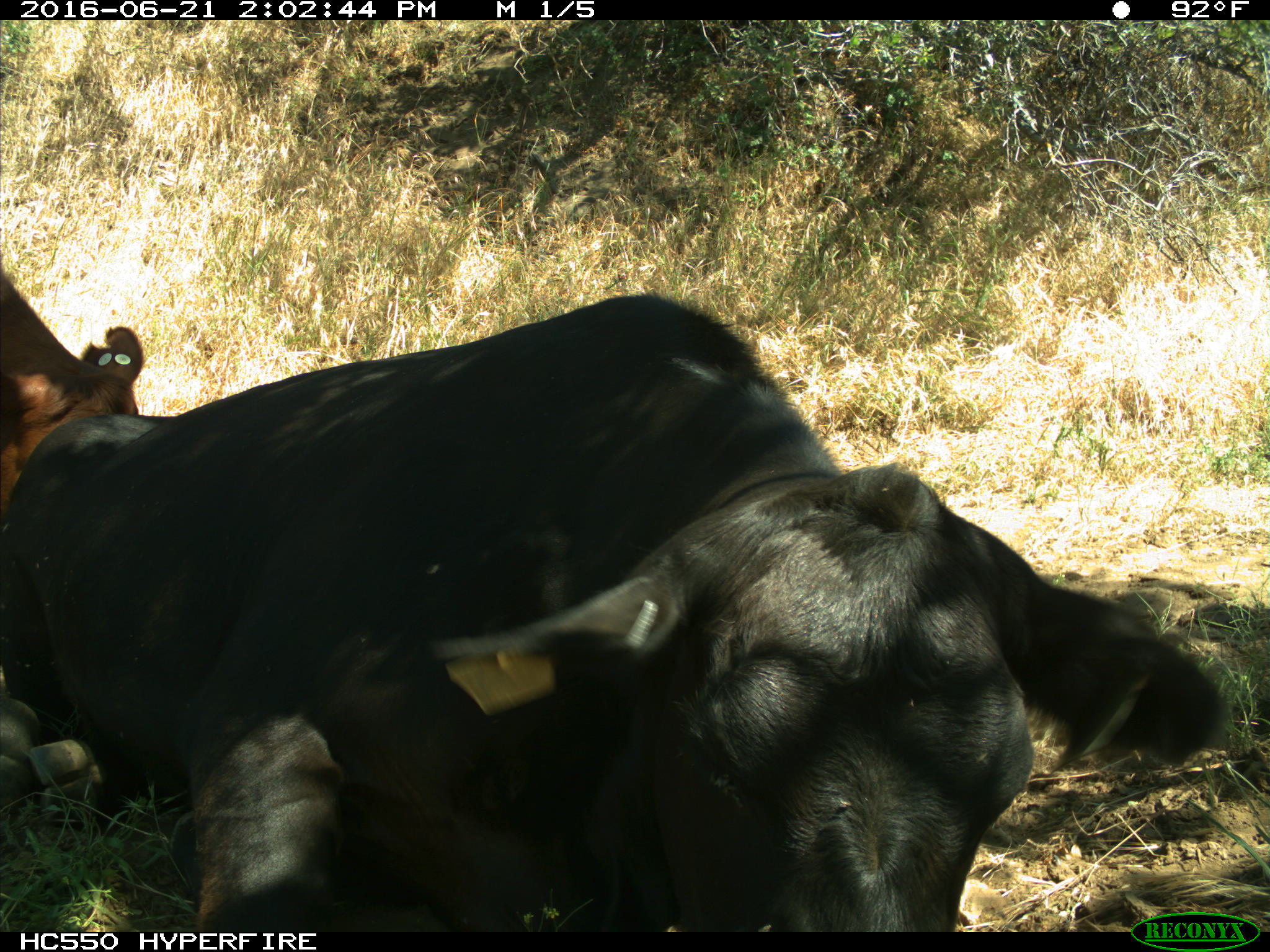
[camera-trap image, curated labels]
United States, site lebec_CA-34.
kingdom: Animalia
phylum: Chordata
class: Mammalia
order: Artiodactyla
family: Bovidae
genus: Bos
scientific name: Bos taurus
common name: domestic cow